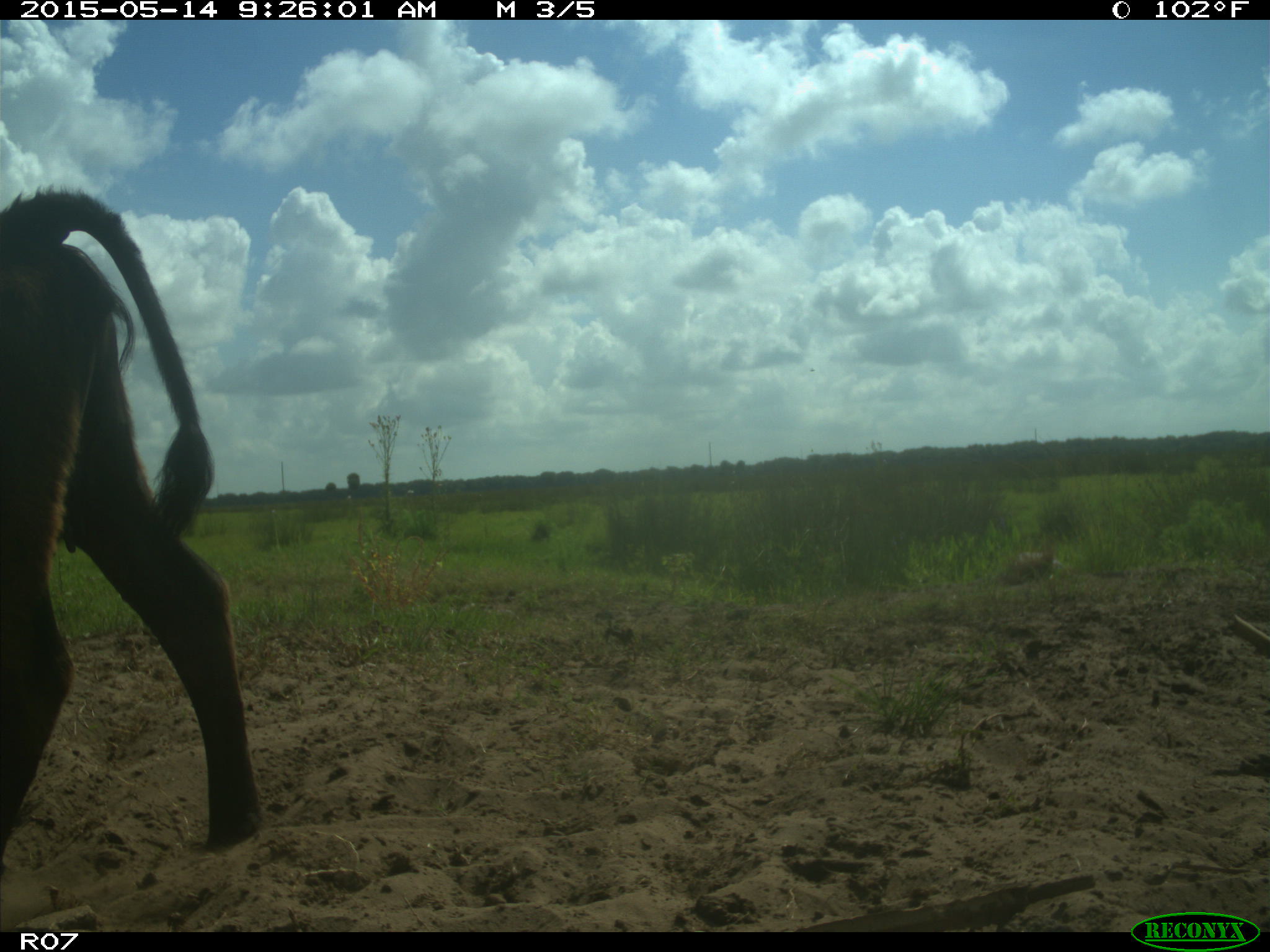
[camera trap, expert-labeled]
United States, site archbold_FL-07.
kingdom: Animalia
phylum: Chordata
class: Mammalia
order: Artiodactyla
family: Bovidae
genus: Bos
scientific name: Bos taurus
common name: domestic cow